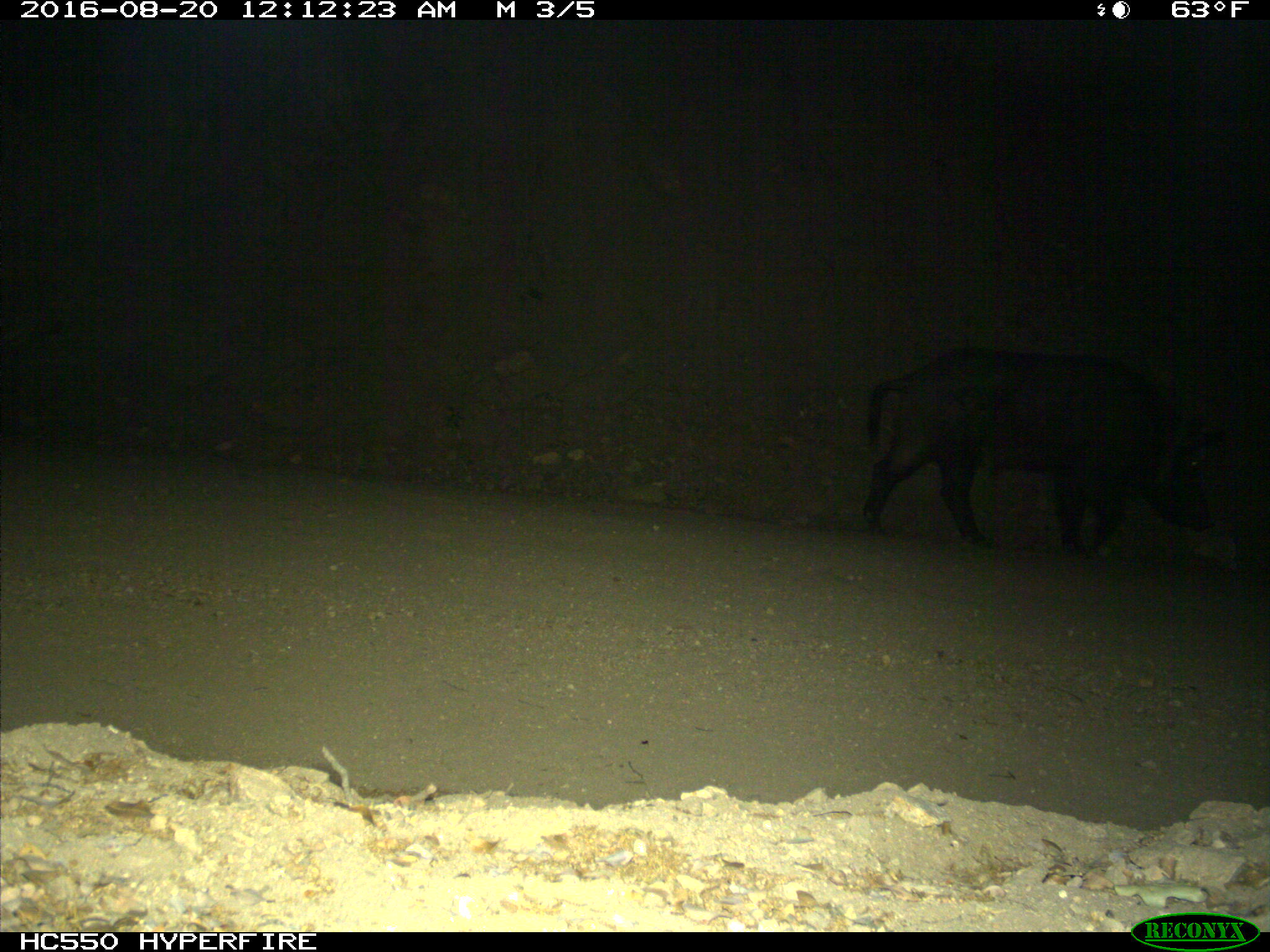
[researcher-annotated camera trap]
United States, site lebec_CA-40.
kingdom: Animalia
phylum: Chordata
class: Mammalia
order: Artiodactyla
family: Suidae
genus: Sus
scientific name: Sus scrofa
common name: wild boar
Sus scrofa (wild boar).